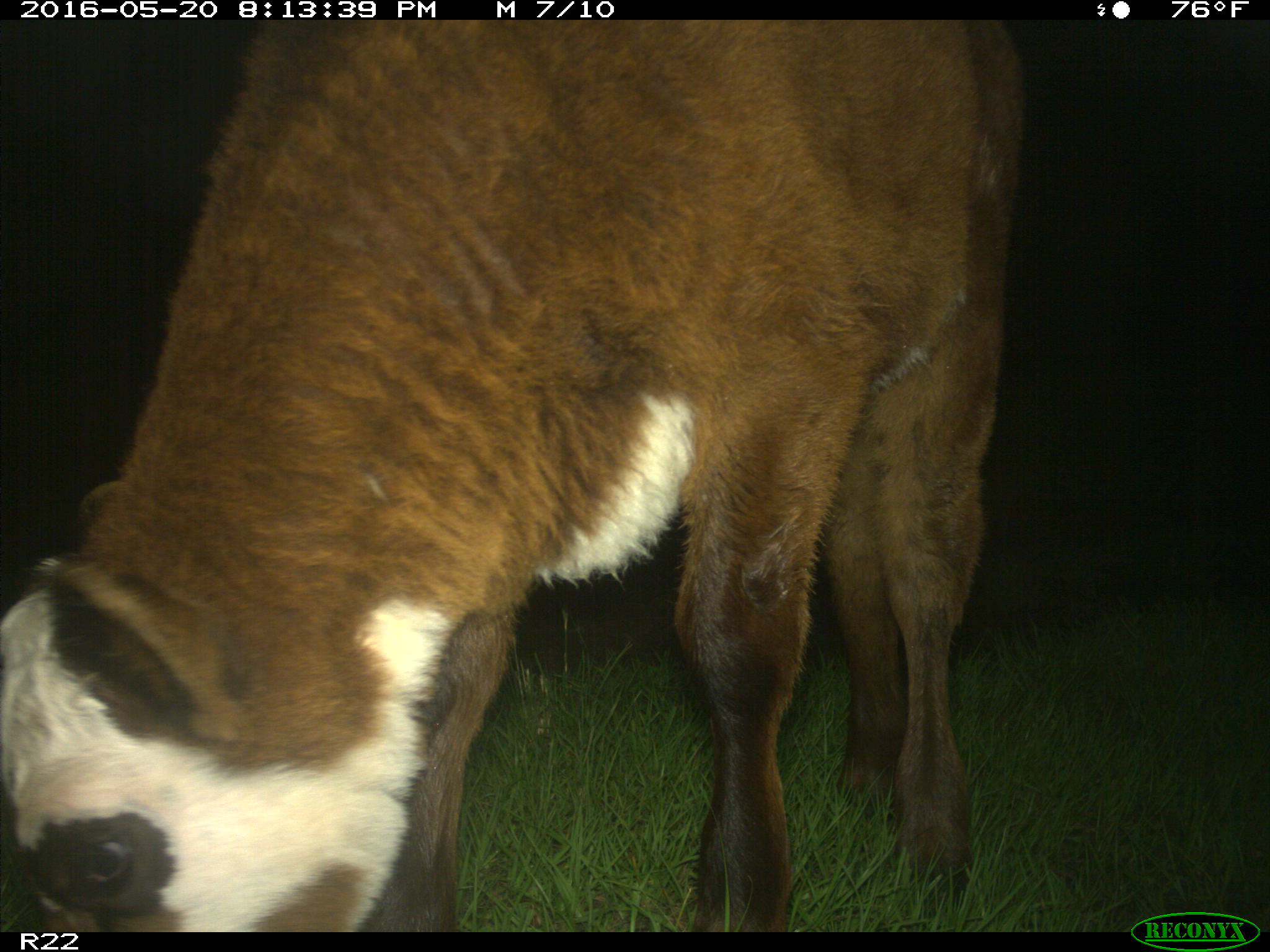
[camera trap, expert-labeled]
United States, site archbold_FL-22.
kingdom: Animalia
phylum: Chordata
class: Mammalia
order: Artiodactyla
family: Bovidae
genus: Bos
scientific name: Bos taurus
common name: domestic cow